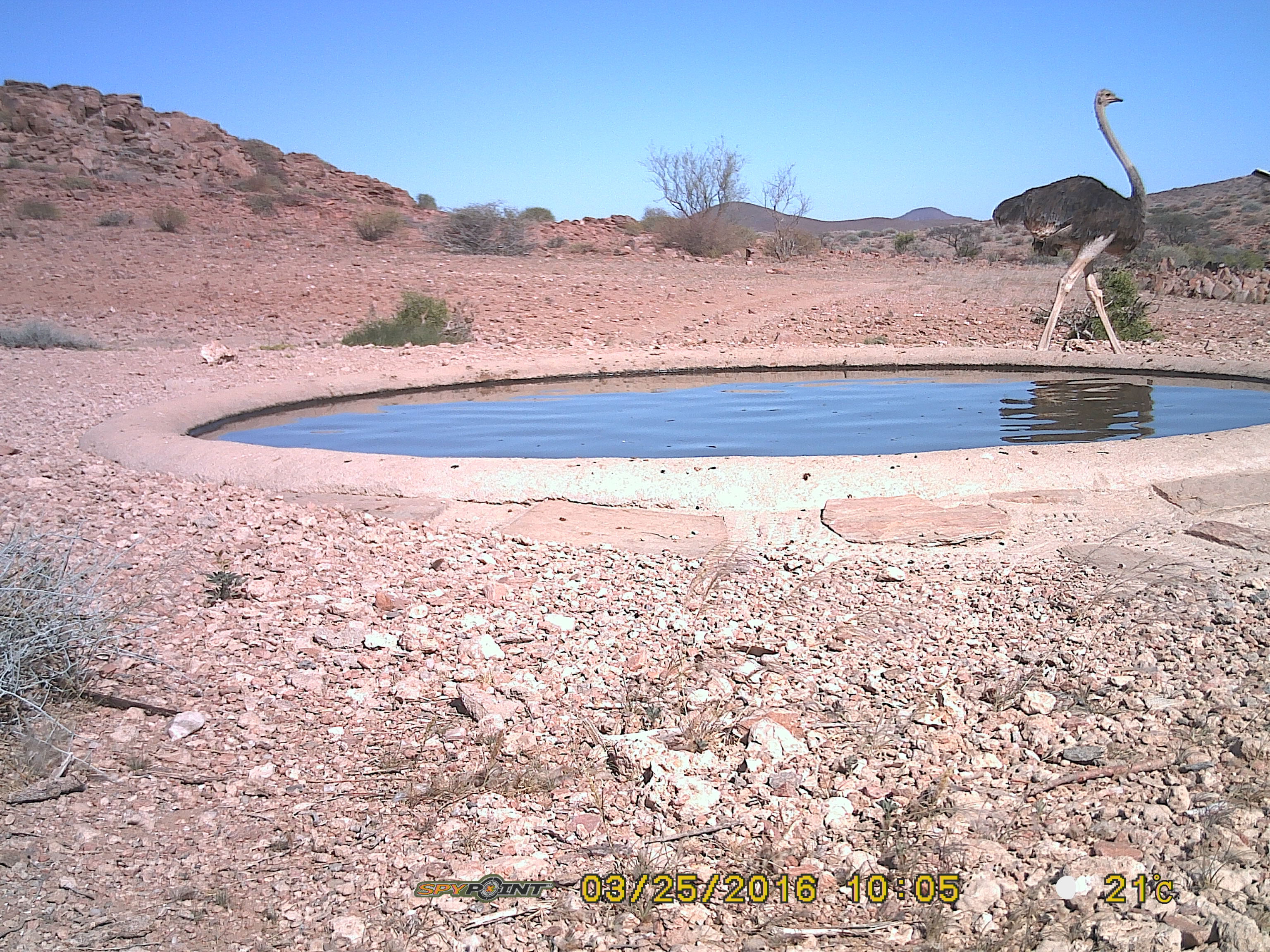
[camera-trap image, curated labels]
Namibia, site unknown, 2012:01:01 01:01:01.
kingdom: Animalia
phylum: Chordata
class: Aves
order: Struthioniformes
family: Struthionidae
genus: Struthio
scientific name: Struthio camelus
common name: common ostrich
Struthio camelus (common ostrich).